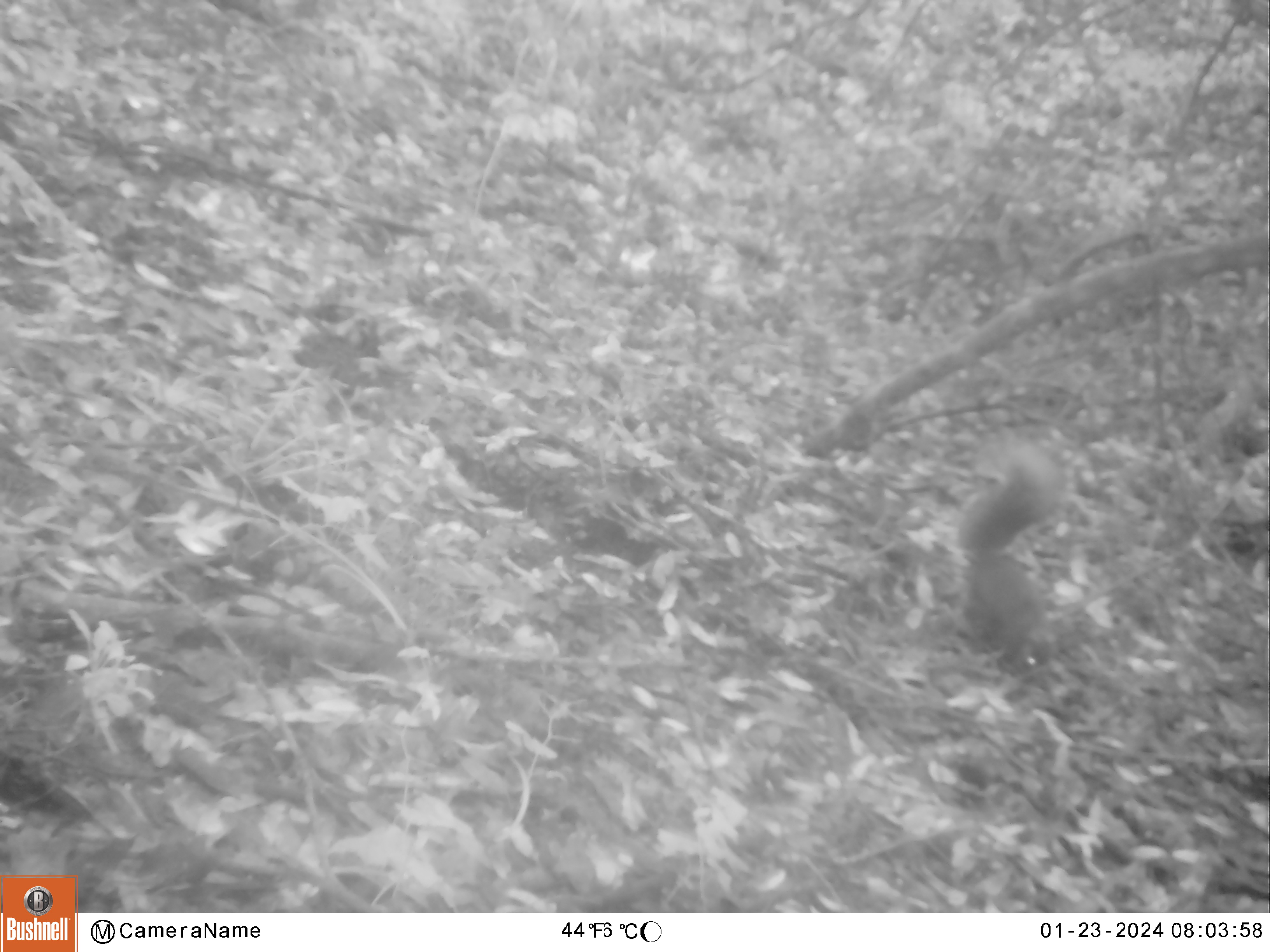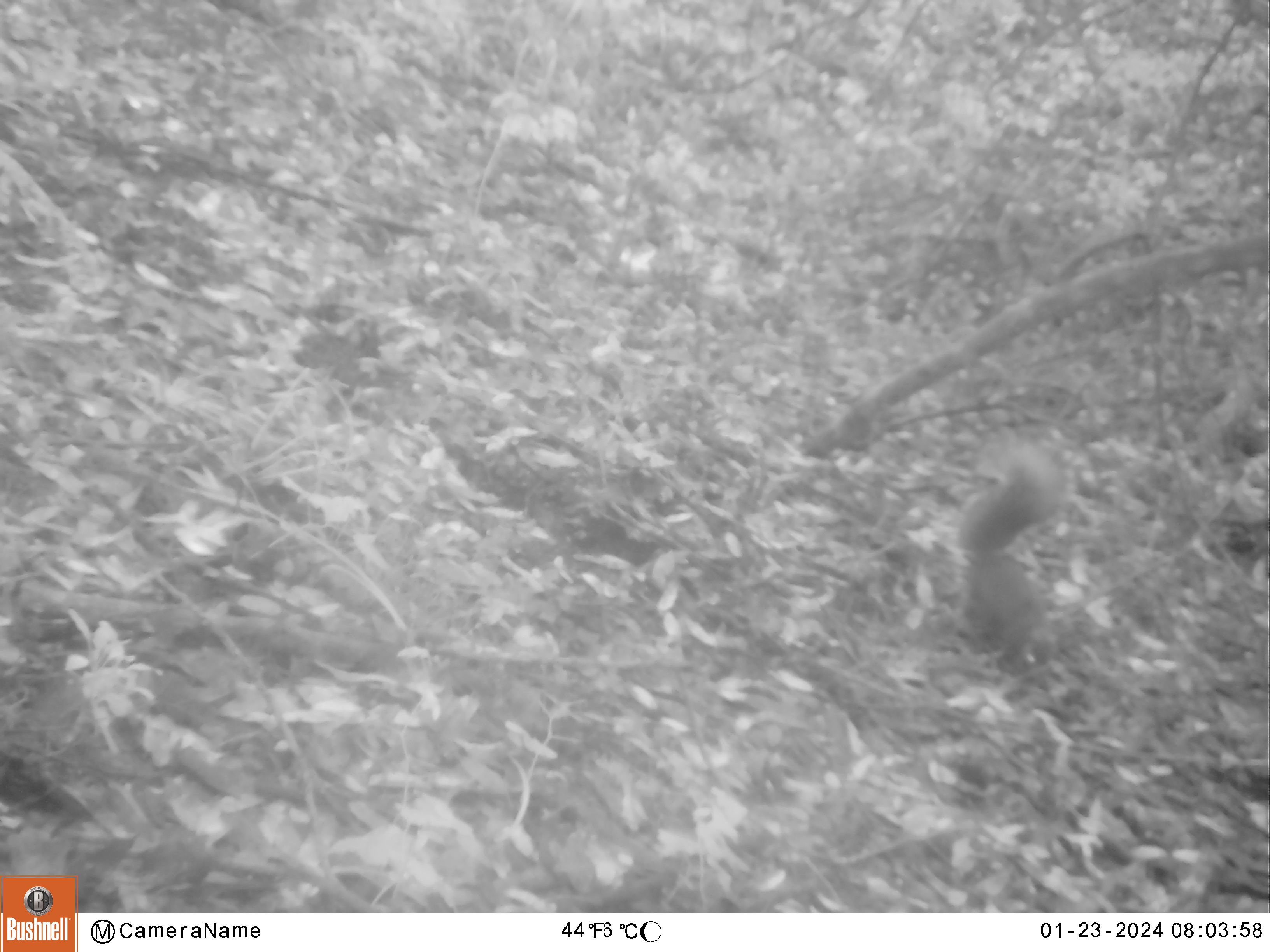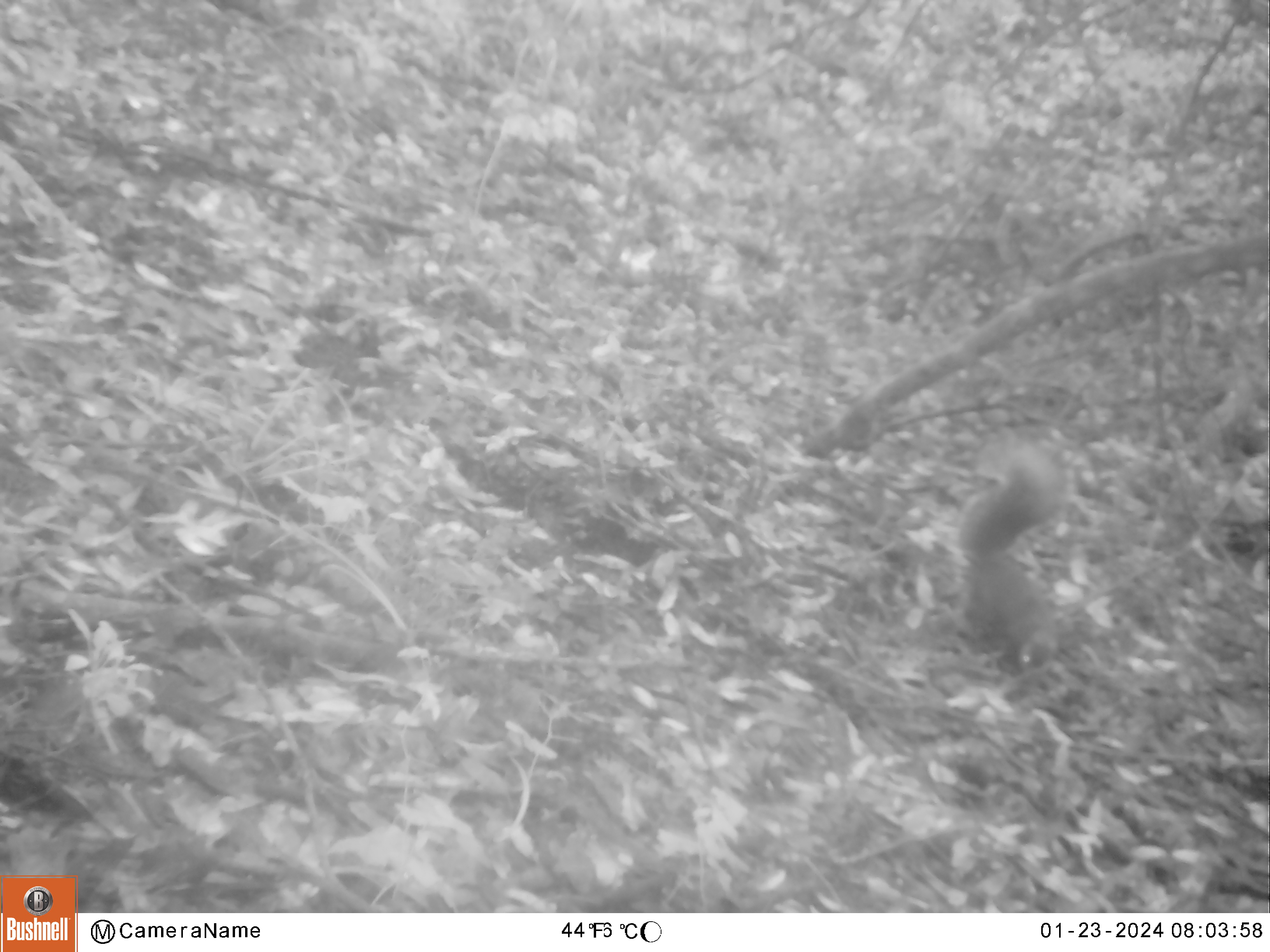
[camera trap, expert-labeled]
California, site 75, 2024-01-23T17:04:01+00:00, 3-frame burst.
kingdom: Animalia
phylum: Chordata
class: Mammalia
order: Rodentia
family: Sciuridae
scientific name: Sciuridae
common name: squirrel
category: unknown squirrel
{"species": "unknown squirrel (squirrel) (Sciuridae)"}